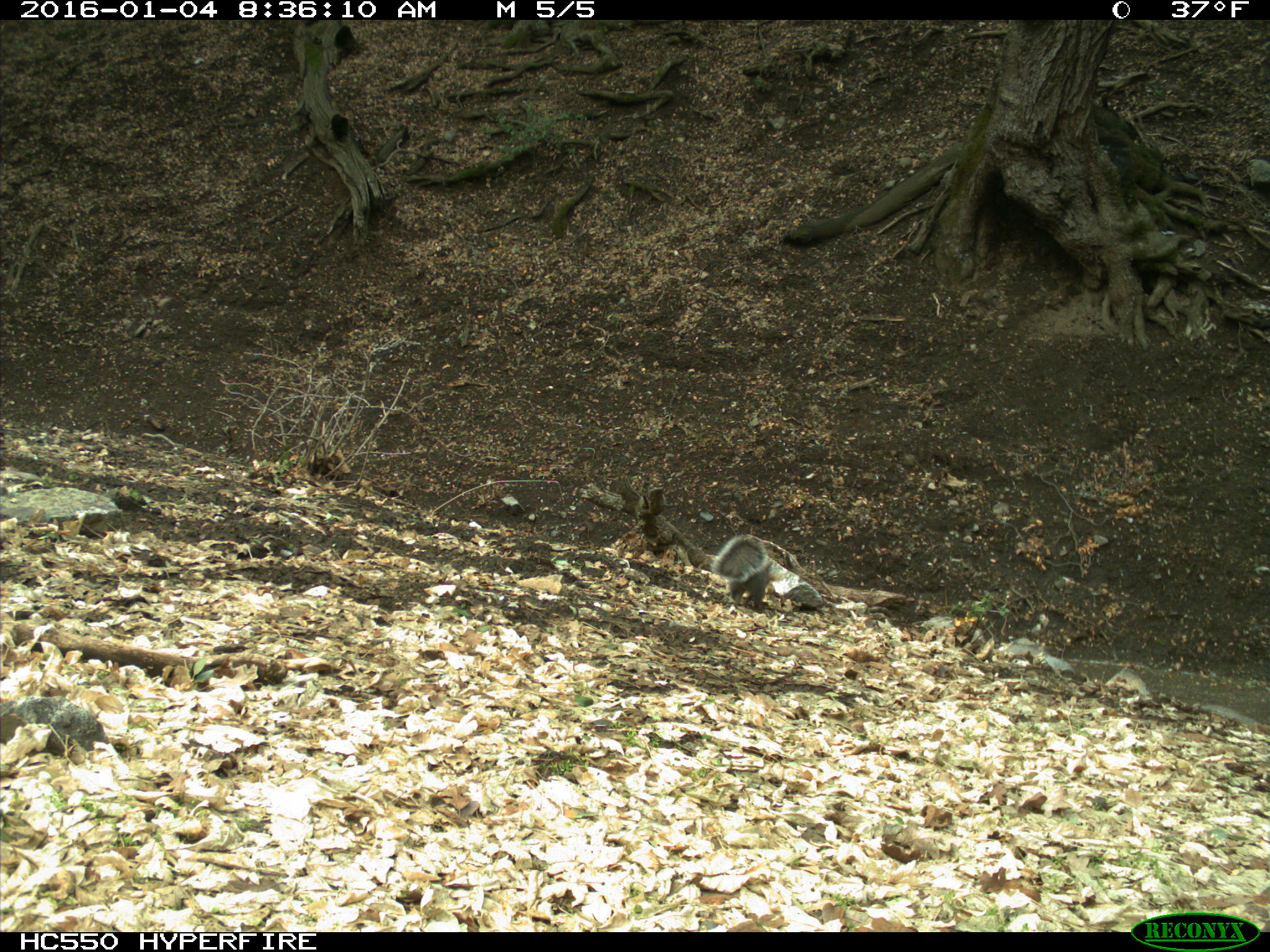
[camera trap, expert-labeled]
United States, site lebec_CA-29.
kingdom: Animalia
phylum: Chordata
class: Mammalia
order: Rodentia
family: Sciuridae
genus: Sciurus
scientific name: Sciurus carolinensis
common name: eastern gray squirrel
Sciurus carolinensis (eastern gray squirrel).